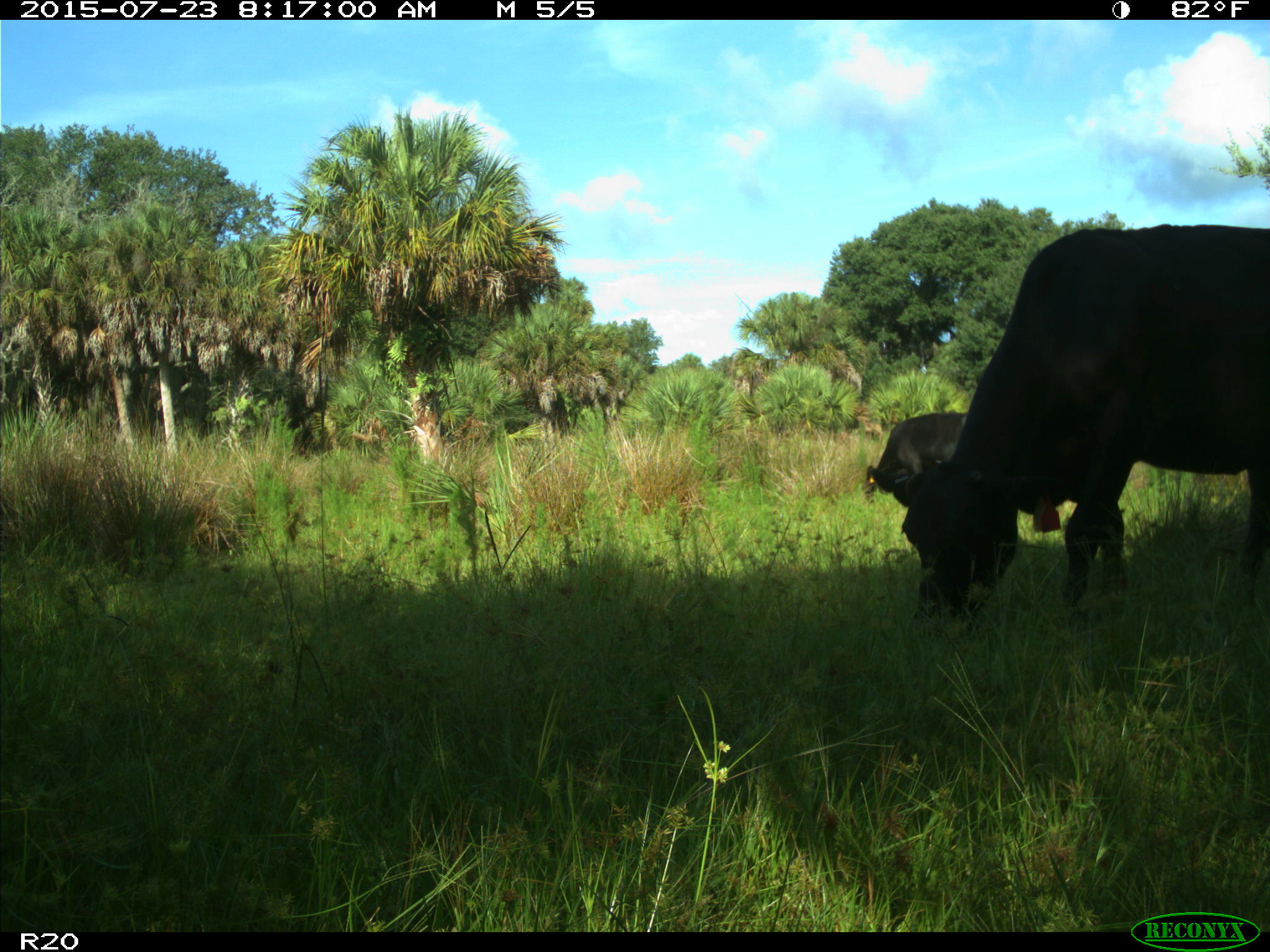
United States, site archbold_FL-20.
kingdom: Animalia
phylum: Chordata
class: Mammalia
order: Artiodactyla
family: Bovidae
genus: Bos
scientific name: Bos taurus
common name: domestic cow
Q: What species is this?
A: Bos taurus (domestic cow).